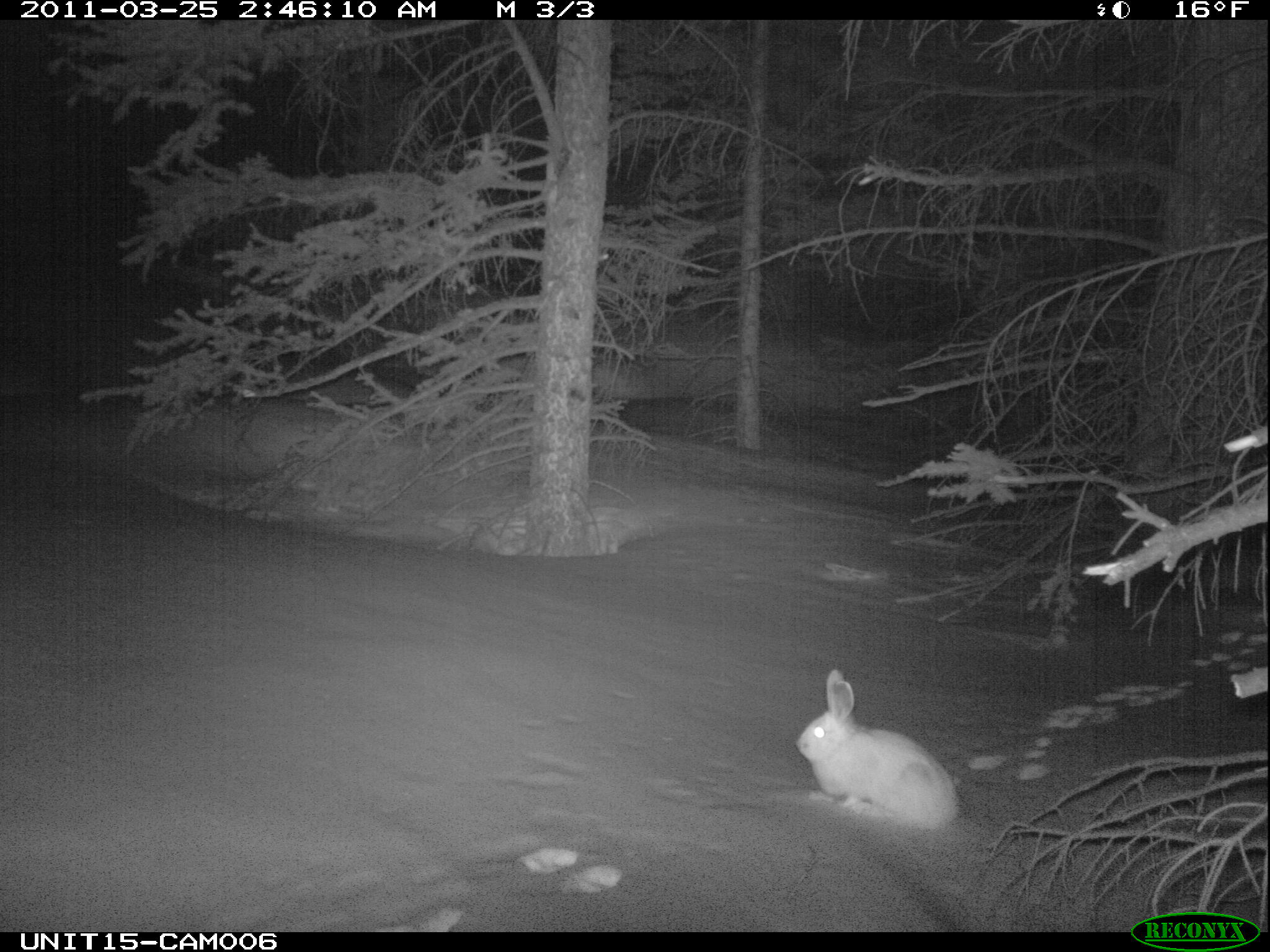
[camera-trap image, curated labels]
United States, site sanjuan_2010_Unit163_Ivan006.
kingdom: Animalia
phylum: Chordata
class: Mammalia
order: Lagomorpha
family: Leporidae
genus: Lepus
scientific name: Lepus americanus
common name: snowshoe hare